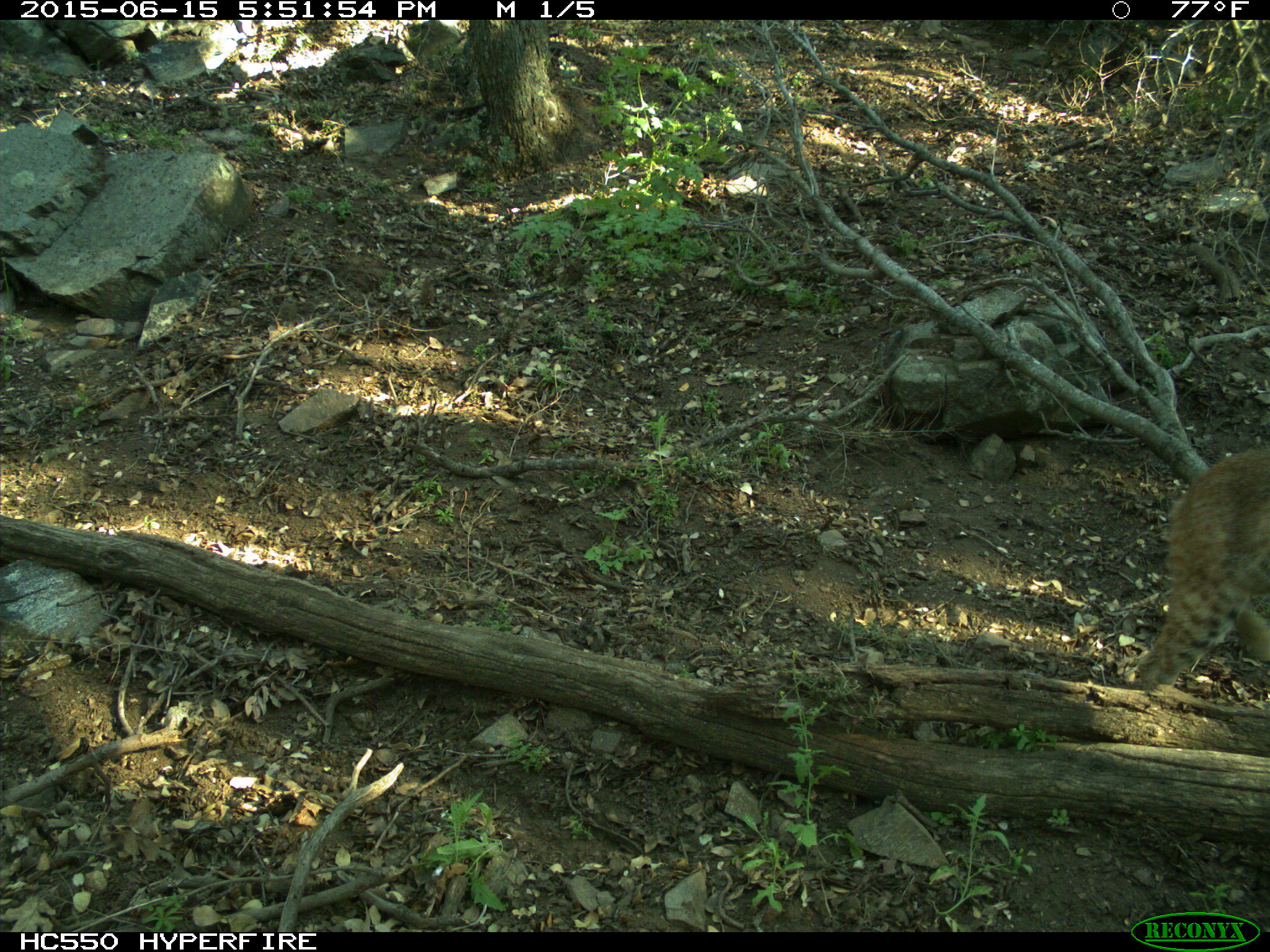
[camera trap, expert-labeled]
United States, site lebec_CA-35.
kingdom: Animalia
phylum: Chordata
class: Mammalia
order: Carnivora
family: Felidae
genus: Lynx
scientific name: Lynx rufus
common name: bobcat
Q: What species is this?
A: Lynx rufus (bobcat).